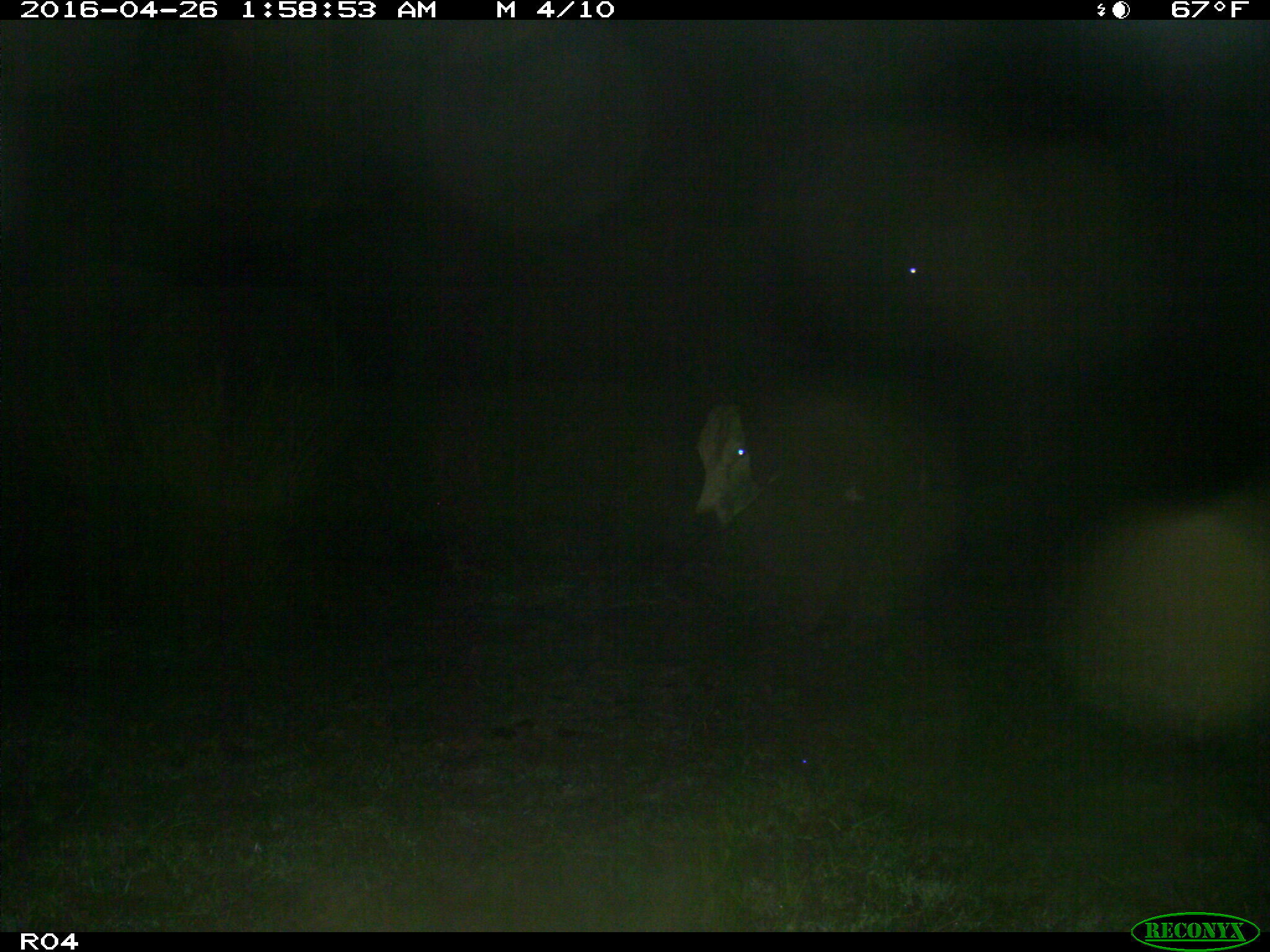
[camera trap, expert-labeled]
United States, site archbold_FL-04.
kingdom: Animalia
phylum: Chordata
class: Mammalia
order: Artiodactyla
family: Bovidae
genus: Bos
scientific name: Bos taurus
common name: domestic cow